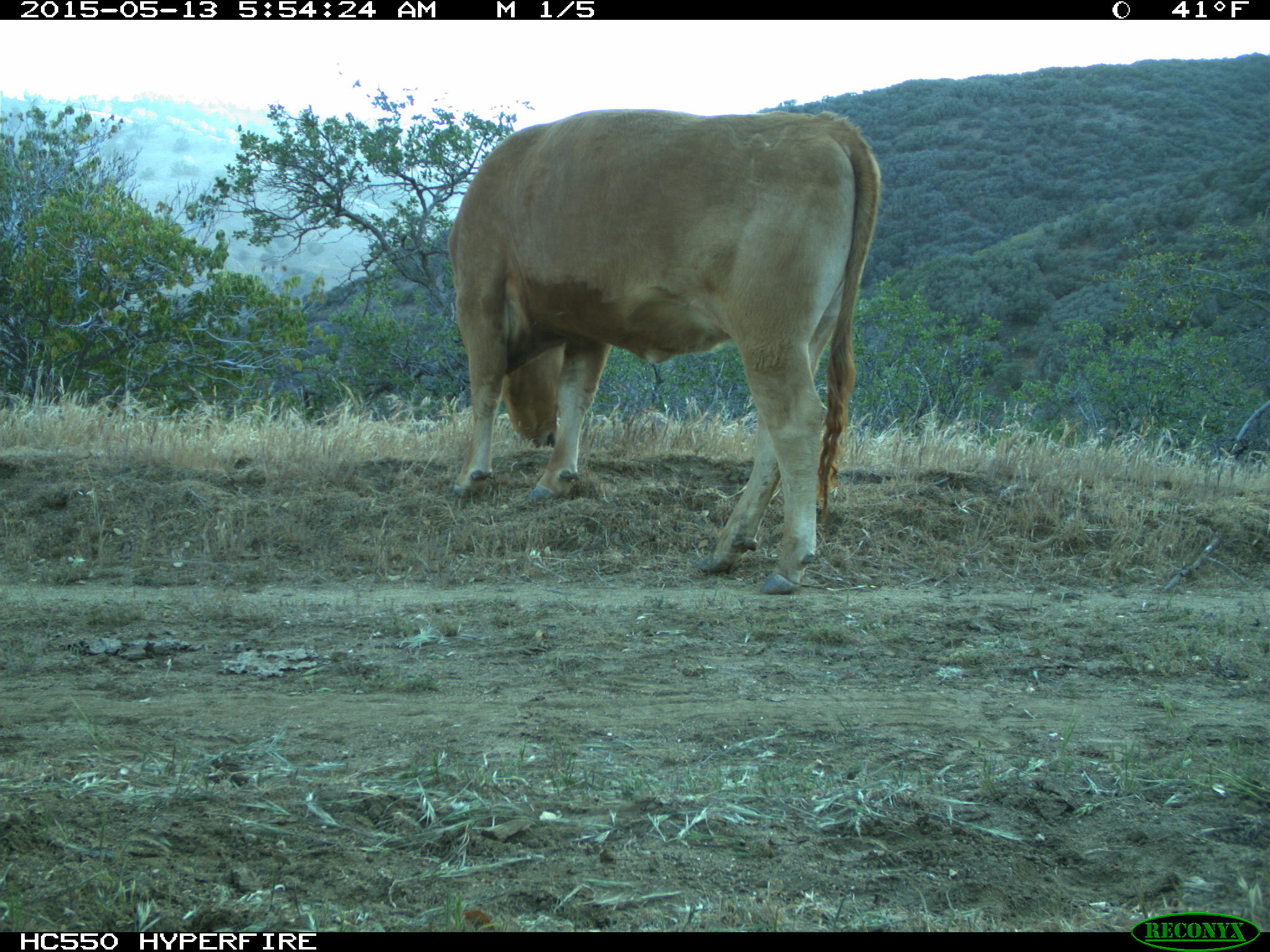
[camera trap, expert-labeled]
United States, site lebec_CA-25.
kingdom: Animalia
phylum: Chordata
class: Mammalia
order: Artiodactyla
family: Bovidae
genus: Bos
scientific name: Bos taurus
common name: domestic cow